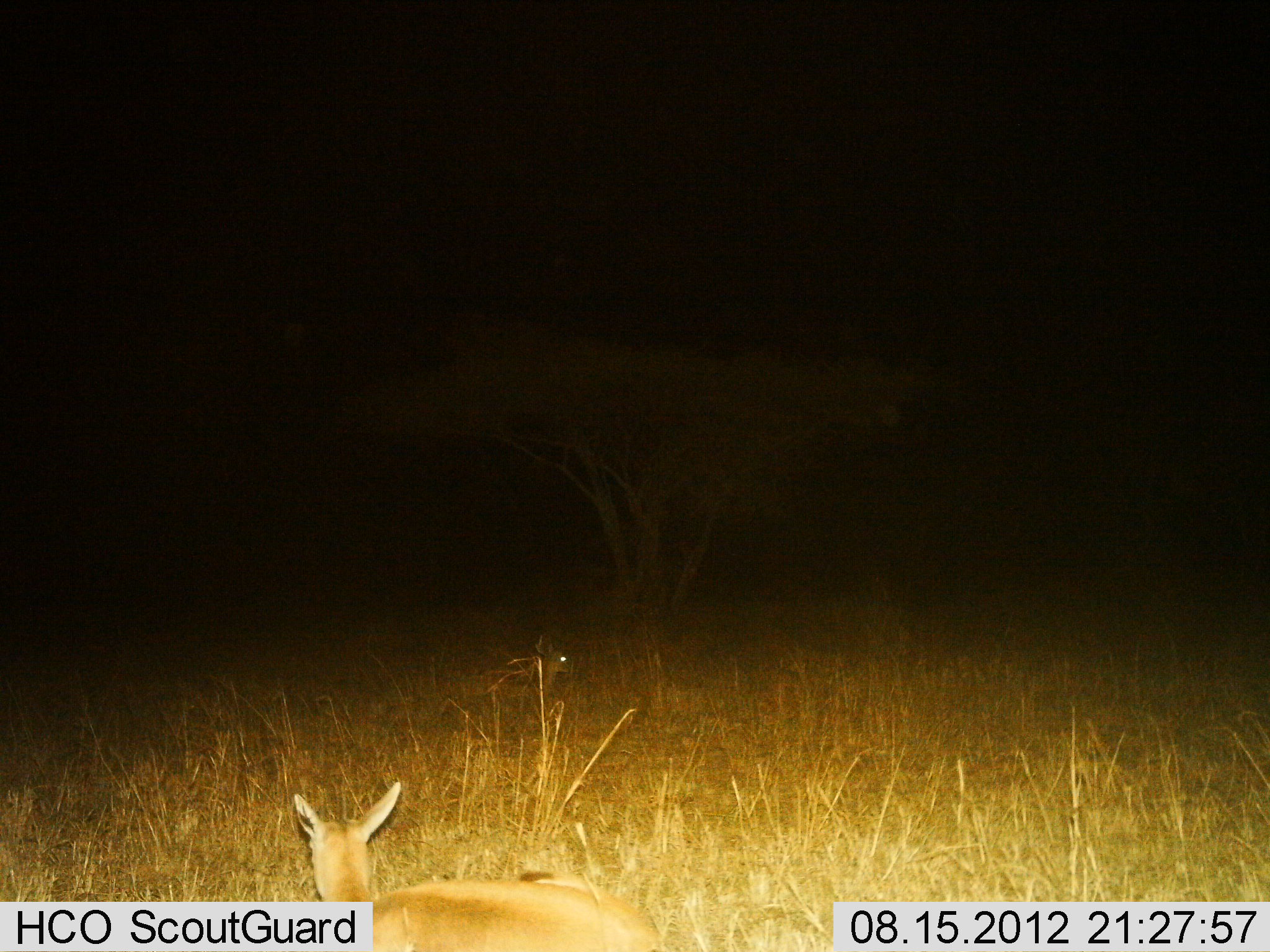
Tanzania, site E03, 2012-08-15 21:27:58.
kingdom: Animalia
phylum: Chordata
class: Mammalia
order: Artiodactyla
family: Bovidae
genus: Madoqua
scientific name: Madoqua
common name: dikdik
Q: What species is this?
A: Dikdik (Madoqua).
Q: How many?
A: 1.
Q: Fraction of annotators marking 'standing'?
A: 38%.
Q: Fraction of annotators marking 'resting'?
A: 50%.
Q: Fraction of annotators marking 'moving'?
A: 12%.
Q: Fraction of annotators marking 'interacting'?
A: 0%.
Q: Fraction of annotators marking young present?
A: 0%.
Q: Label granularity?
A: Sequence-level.